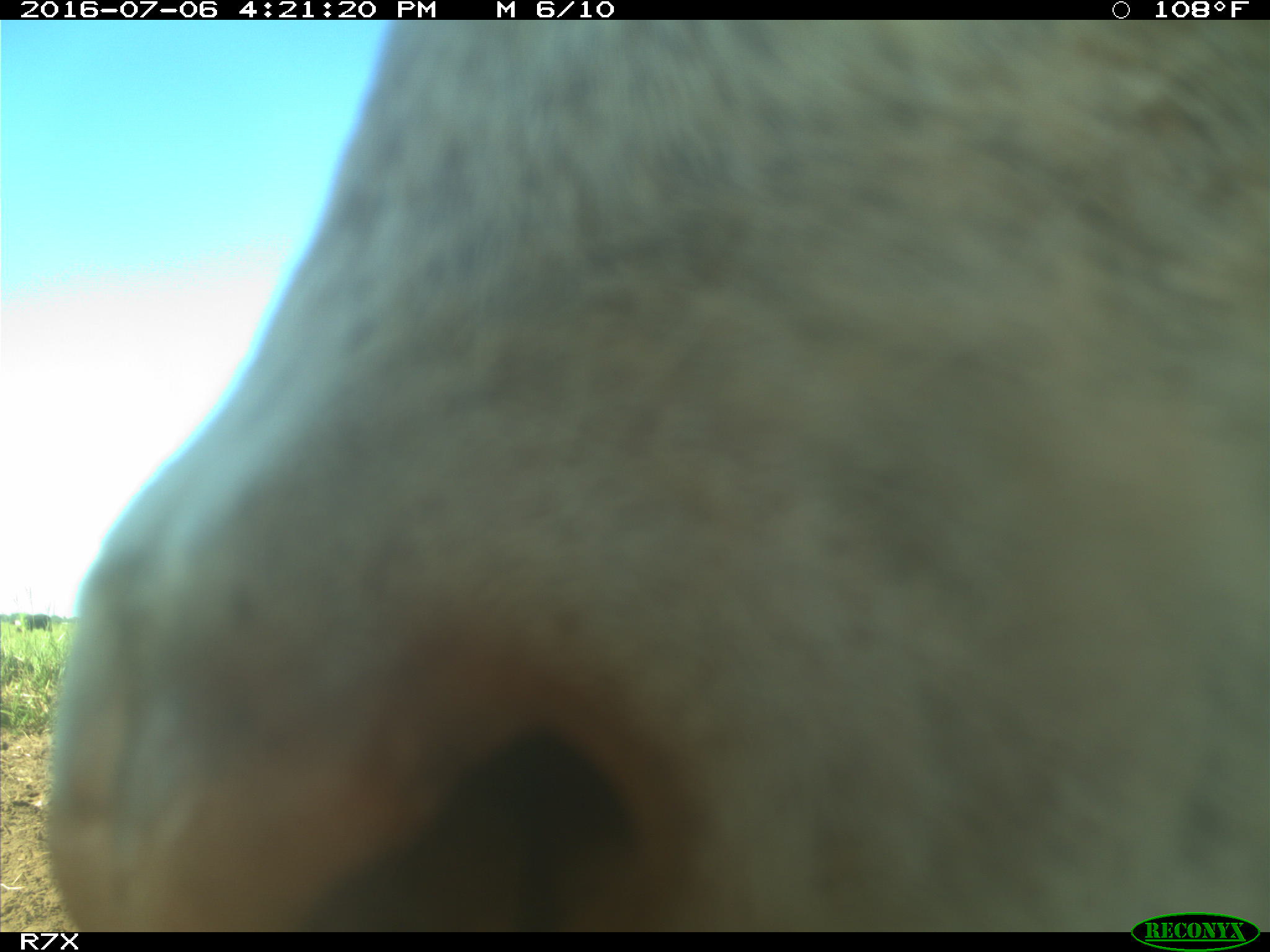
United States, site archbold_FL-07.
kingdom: Animalia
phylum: Chordata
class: Mammalia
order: Artiodactyla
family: Bovidae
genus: Bos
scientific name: Bos taurus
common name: domestic cow